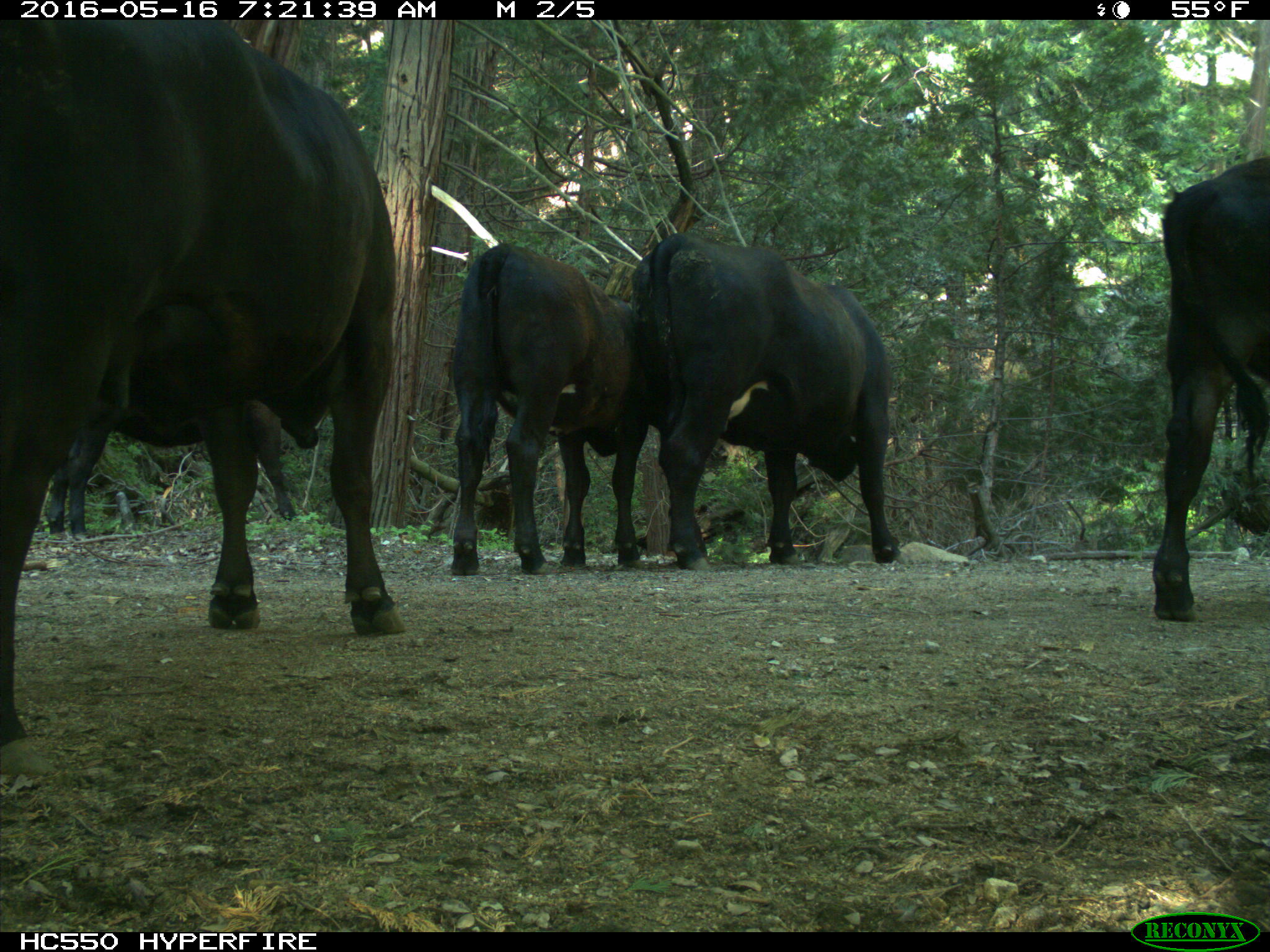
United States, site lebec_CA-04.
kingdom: Animalia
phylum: Chordata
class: Mammalia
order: Artiodactyla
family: Bovidae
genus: Bos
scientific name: Bos taurus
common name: domestic cow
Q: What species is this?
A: Bos taurus (domestic cow).